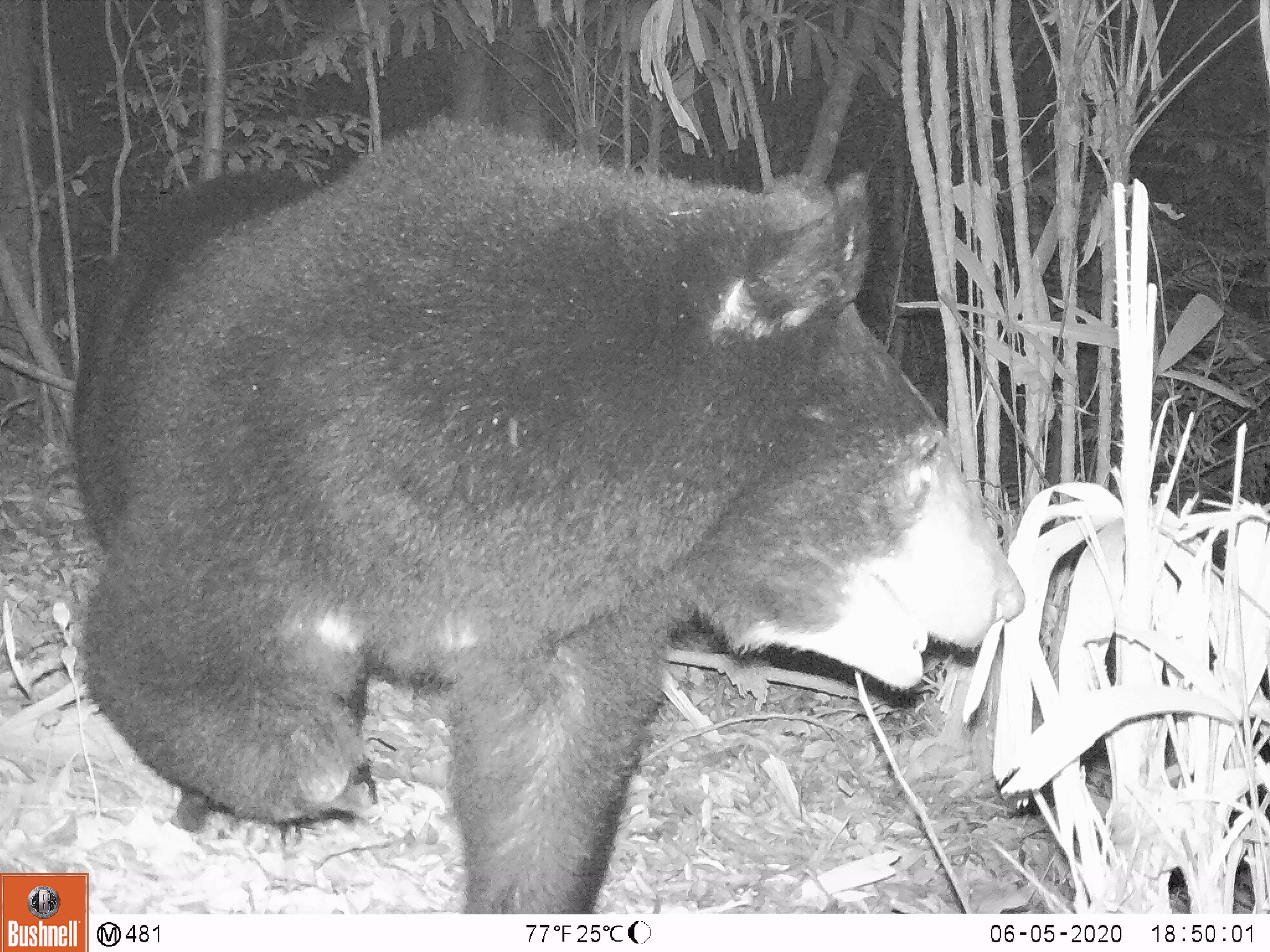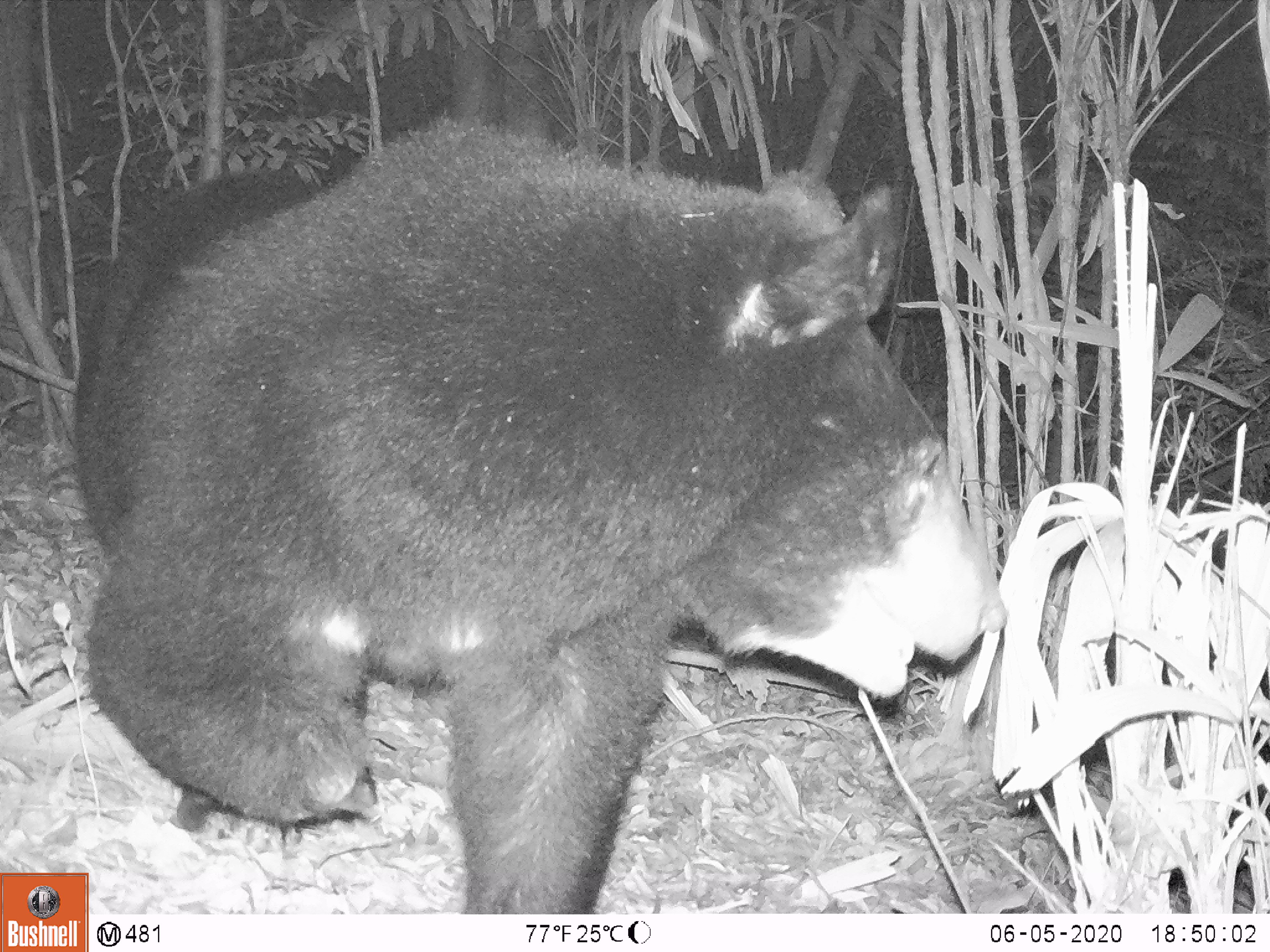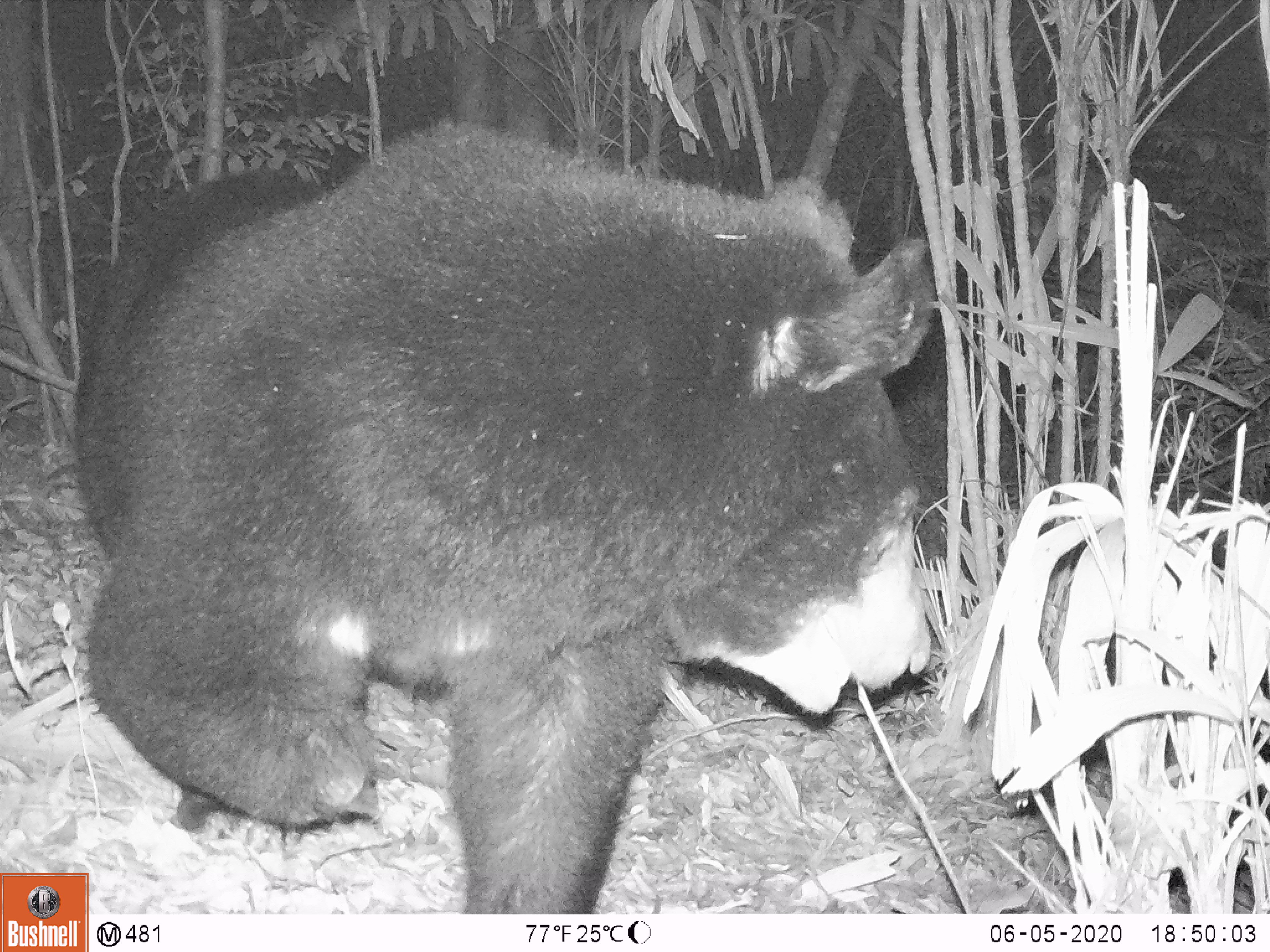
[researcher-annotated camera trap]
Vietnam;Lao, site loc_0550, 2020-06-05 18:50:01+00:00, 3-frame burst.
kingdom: Animalia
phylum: Chordata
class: Mammalia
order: Carnivora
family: Ursidae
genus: Ursus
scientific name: Ursus thibetanus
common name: asian black bear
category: asiatic black bear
Asiatic black bear (asian black bear) (Ursus thibetanus). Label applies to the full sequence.